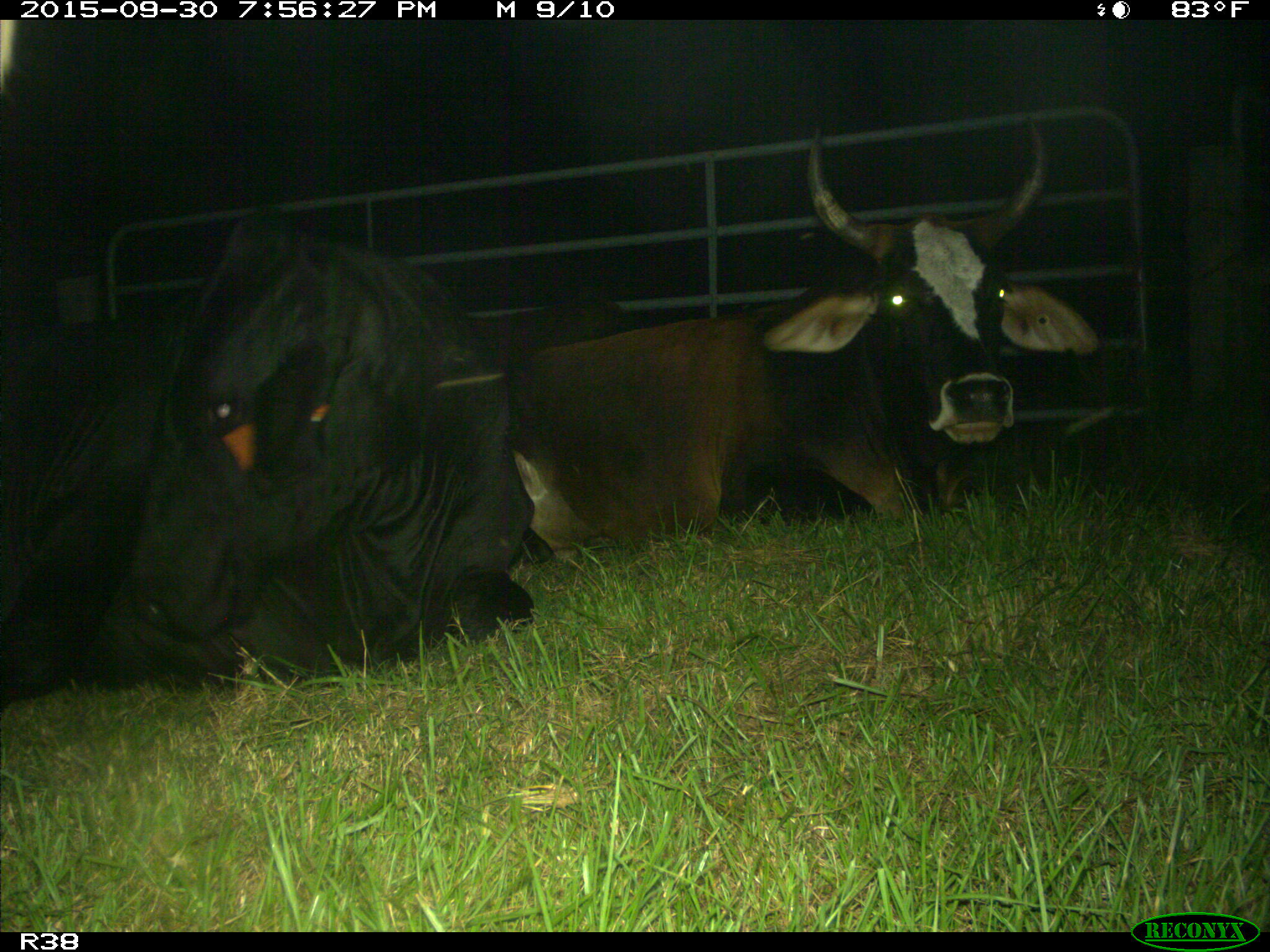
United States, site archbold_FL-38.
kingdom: Animalia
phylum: Chordata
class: Mammalia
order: Artiodactyla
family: Bovidae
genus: Bos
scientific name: Bos taurus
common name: domestic cow